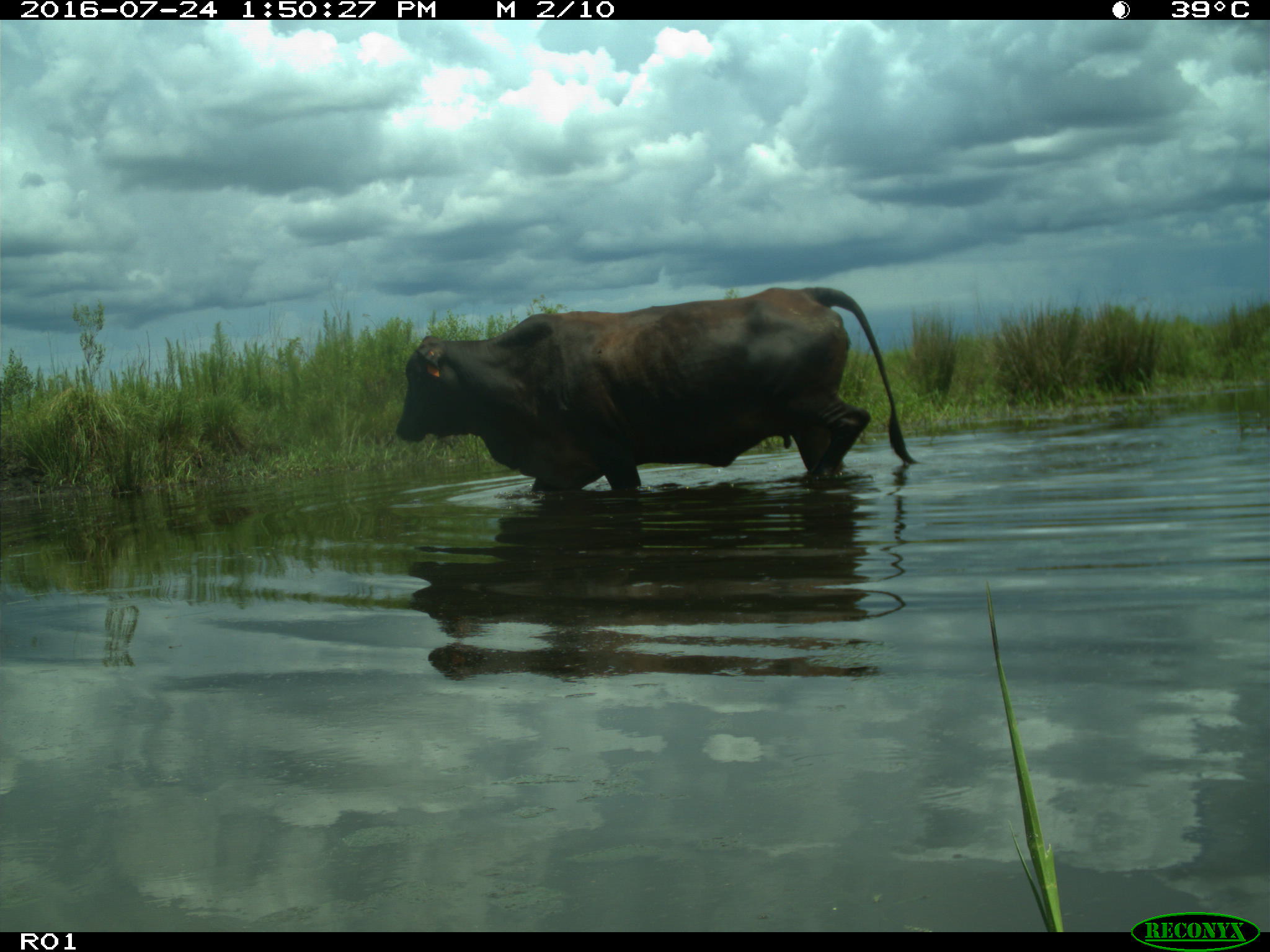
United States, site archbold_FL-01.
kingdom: Animalia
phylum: Chordata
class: Mammalia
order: Artiodactyla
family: Bovidae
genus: Bos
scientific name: Bos taurus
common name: domestic cow